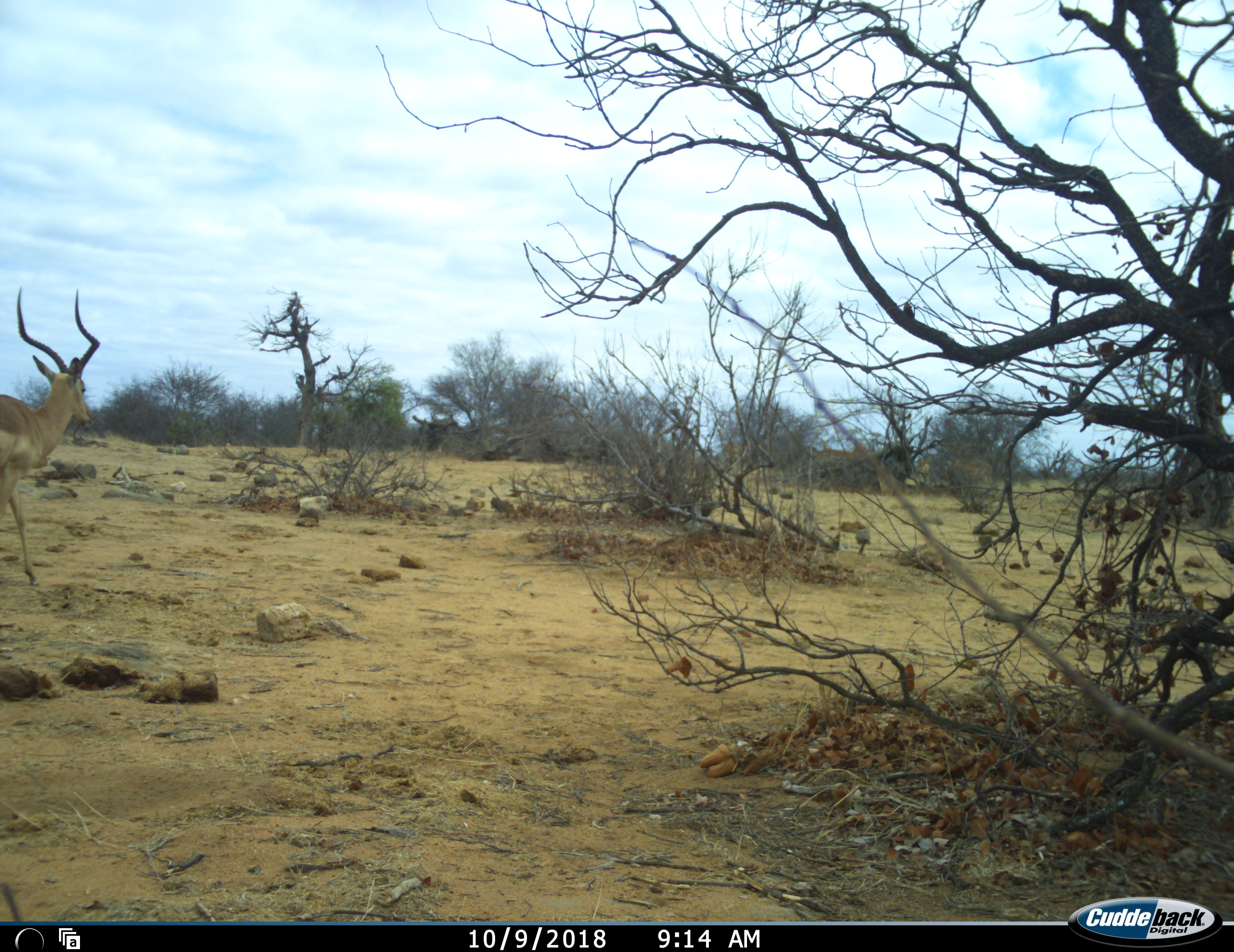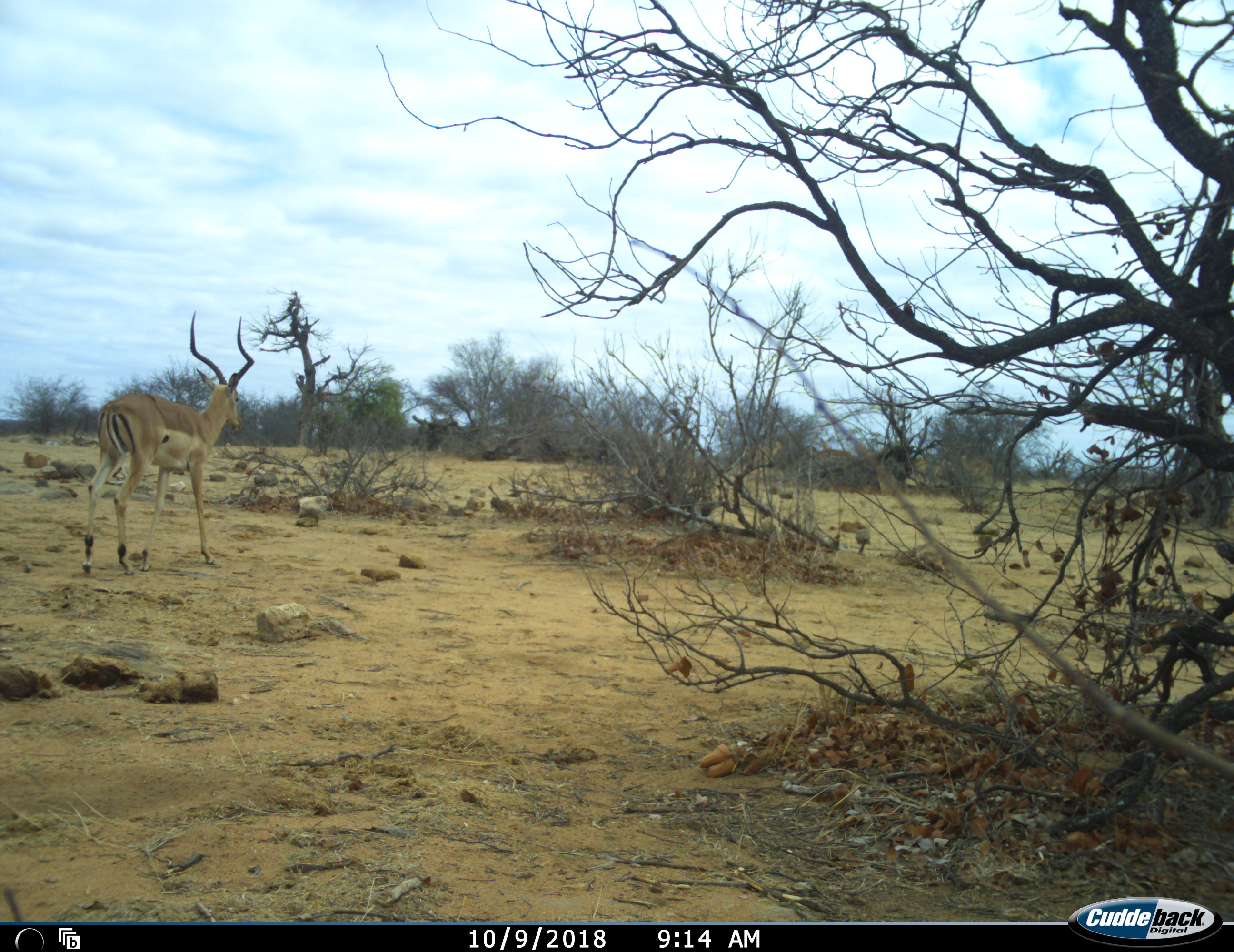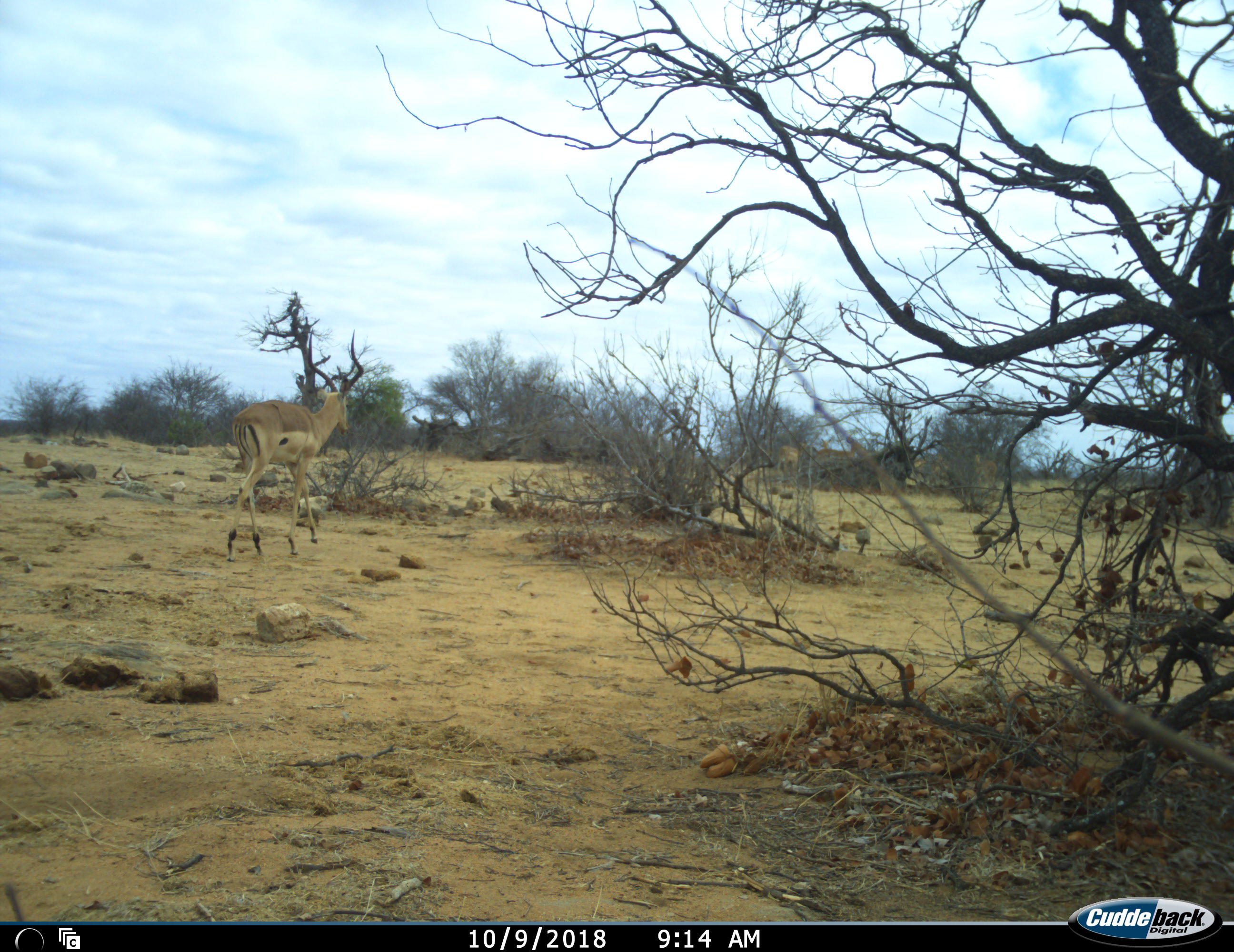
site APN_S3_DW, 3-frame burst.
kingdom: Animalia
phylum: Chordata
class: Mammalia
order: Artiodactyla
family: Bovidae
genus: Aepyceros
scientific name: Aepyceros melampus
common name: impala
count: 2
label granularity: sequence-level